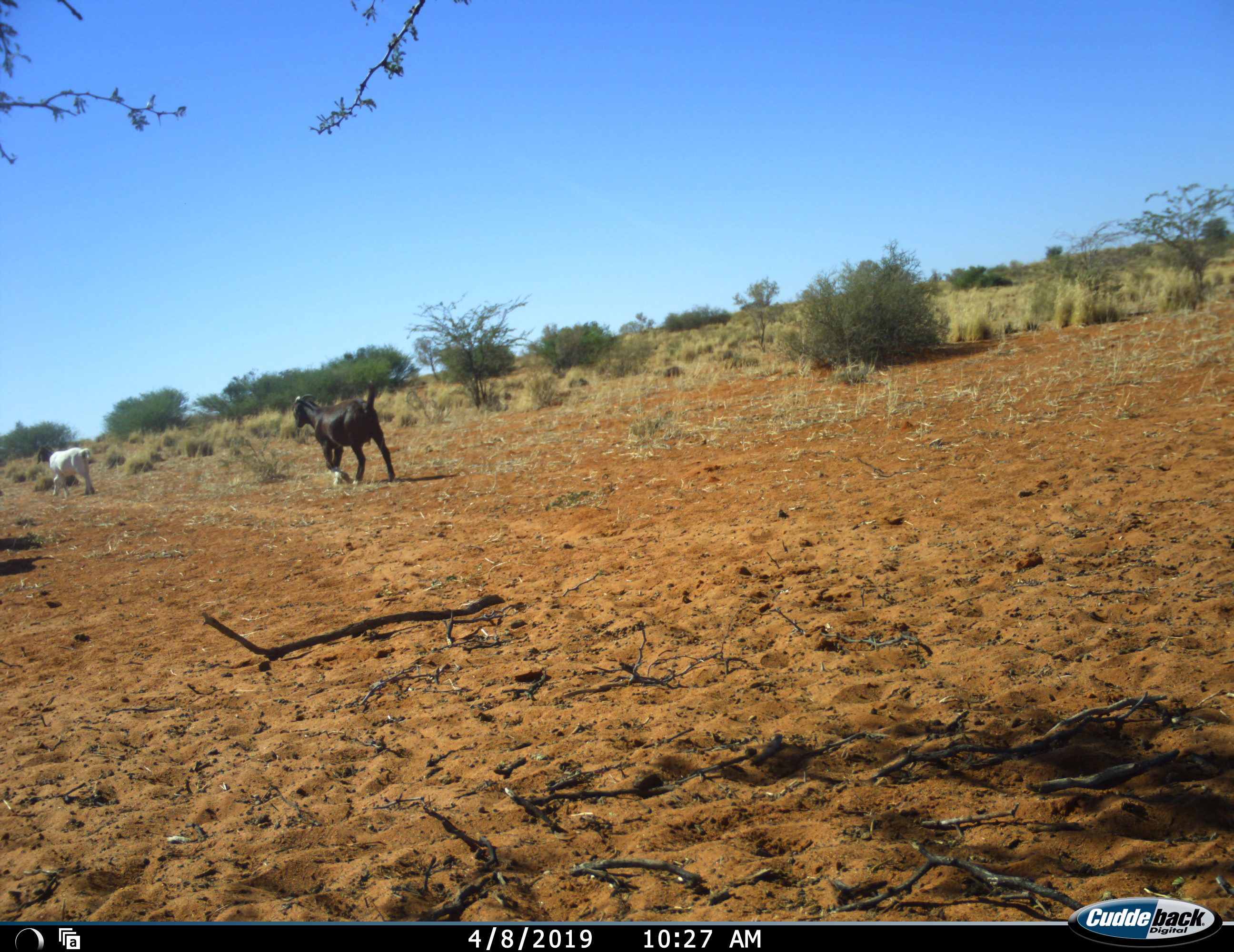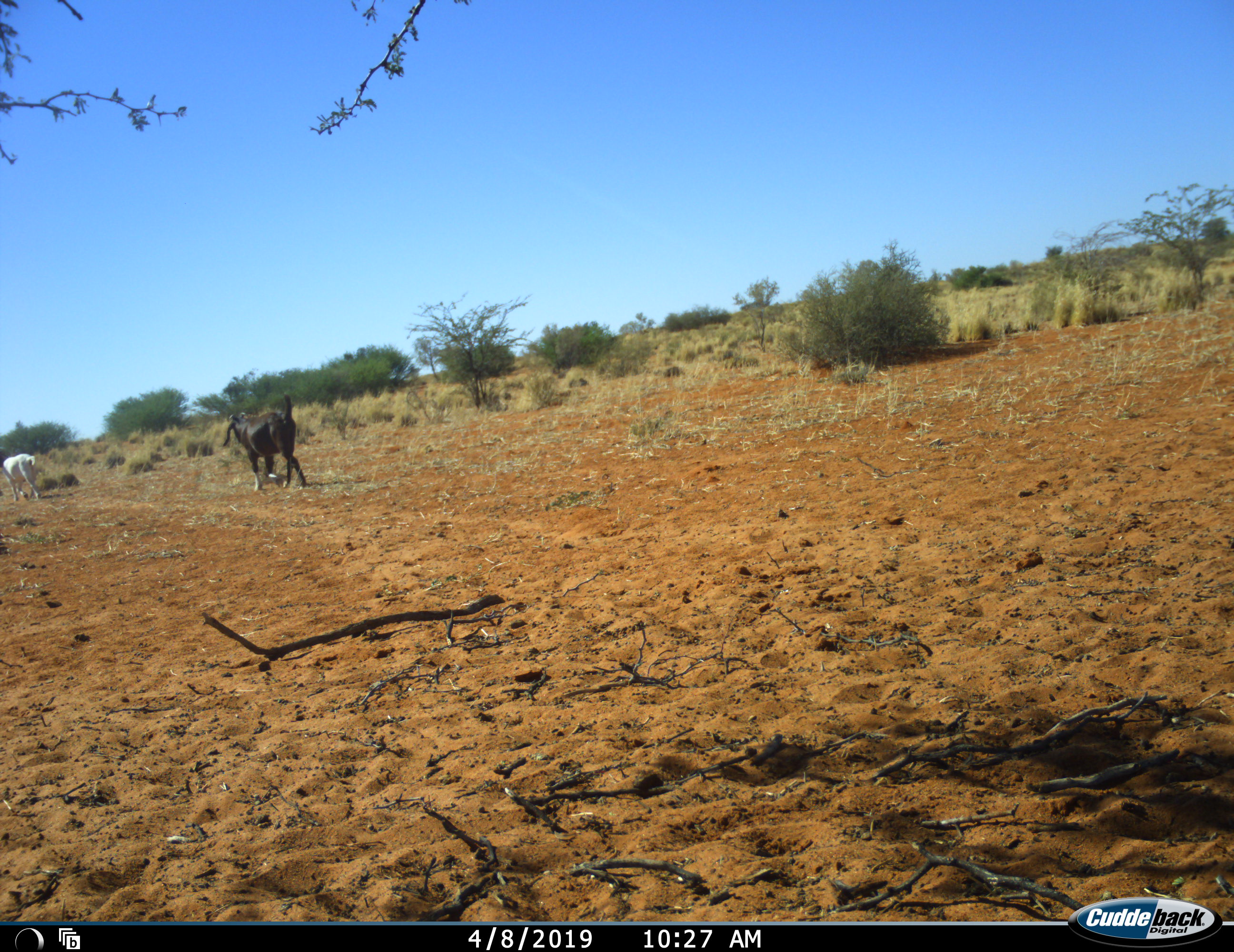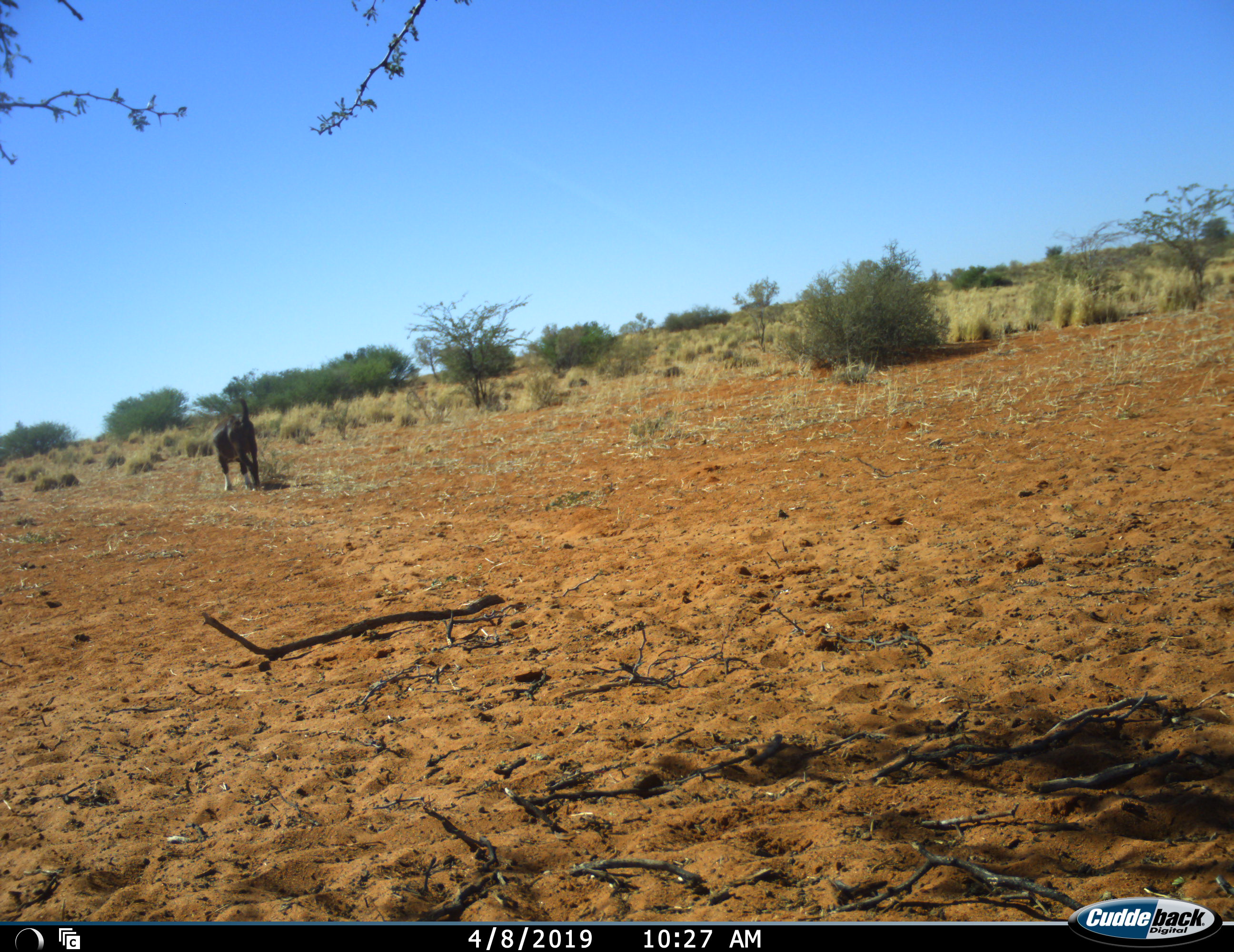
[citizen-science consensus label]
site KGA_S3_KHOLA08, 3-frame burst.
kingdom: Animalia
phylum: Chordata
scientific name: Vertebrata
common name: domestic animal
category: domesticanimal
Domesticanimal (domestic animal) (Vertebrata), count 2. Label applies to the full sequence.